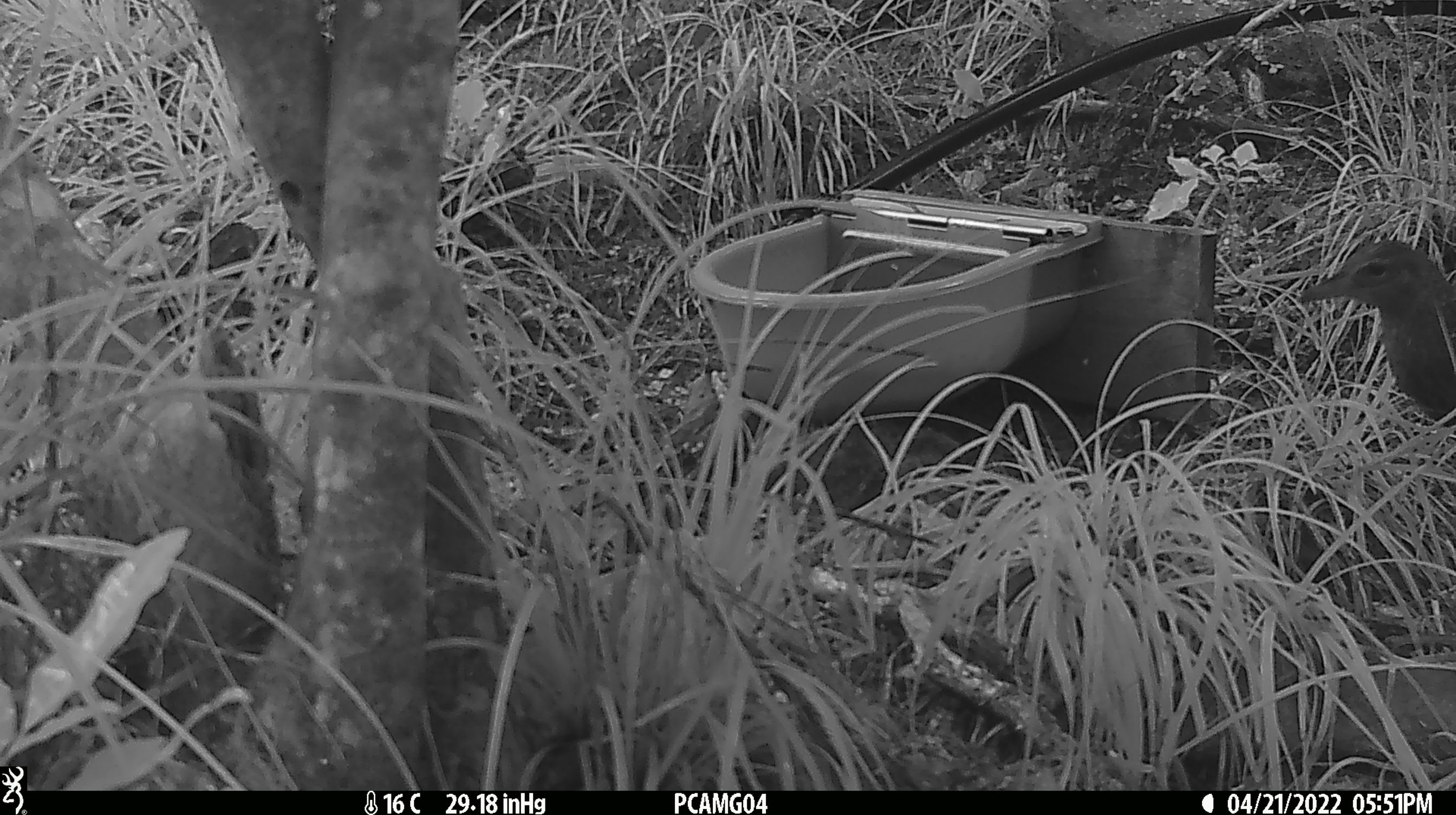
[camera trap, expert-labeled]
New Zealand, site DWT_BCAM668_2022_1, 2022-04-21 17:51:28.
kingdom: Animalia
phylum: Chordata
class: Aves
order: Gruiformes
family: Rallidae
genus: Gallirallus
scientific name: Gallirallus australis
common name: weka